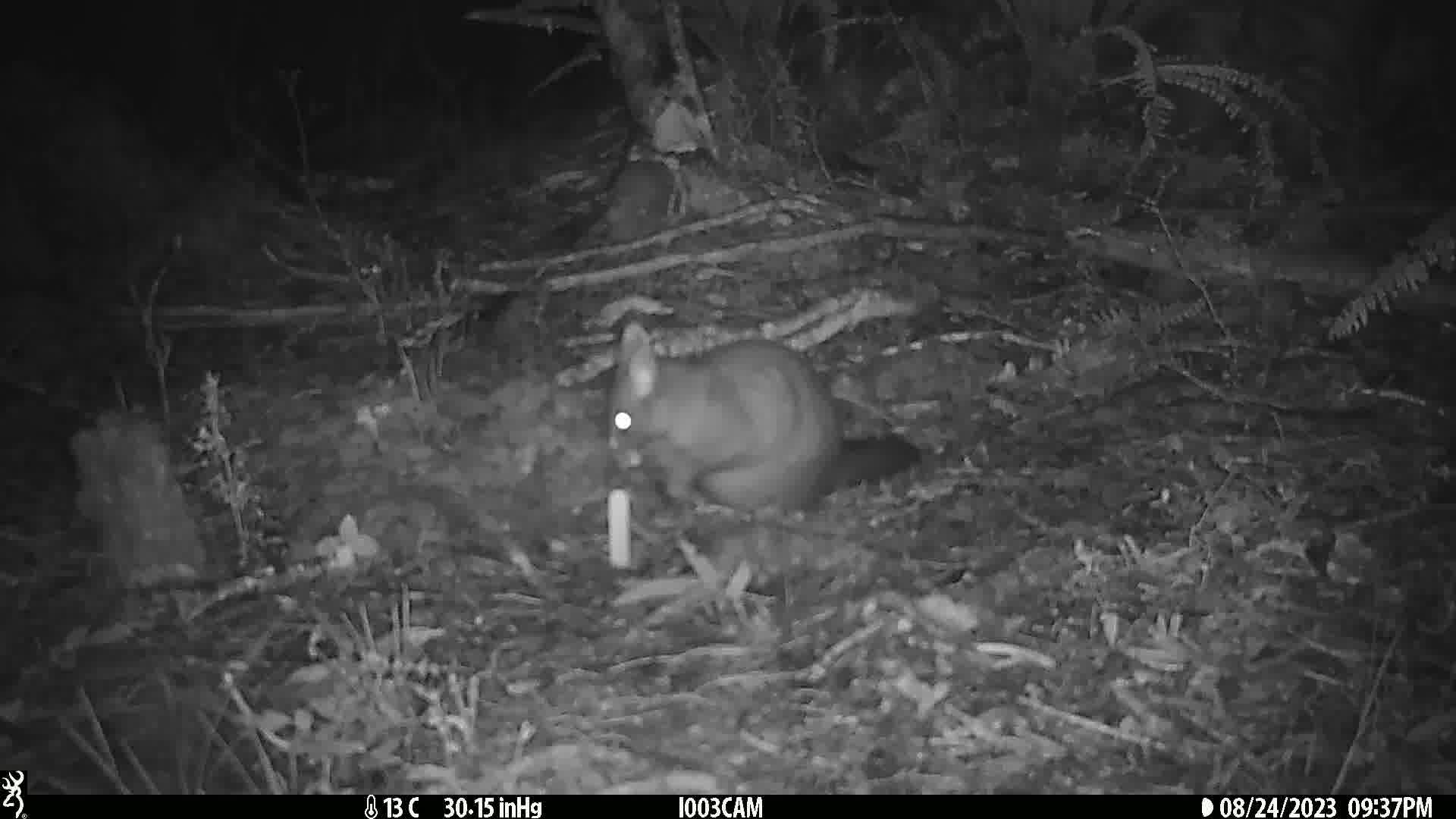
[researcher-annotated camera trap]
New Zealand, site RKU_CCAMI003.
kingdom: Animalia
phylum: Chordata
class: Mammalia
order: Diprotodontia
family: Phalangeridae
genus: Trichosurus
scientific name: Trichosurus vulpecula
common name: common brushtail possum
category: possum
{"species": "possum (common brushtail possum) (Trichosurus vulpecula)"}